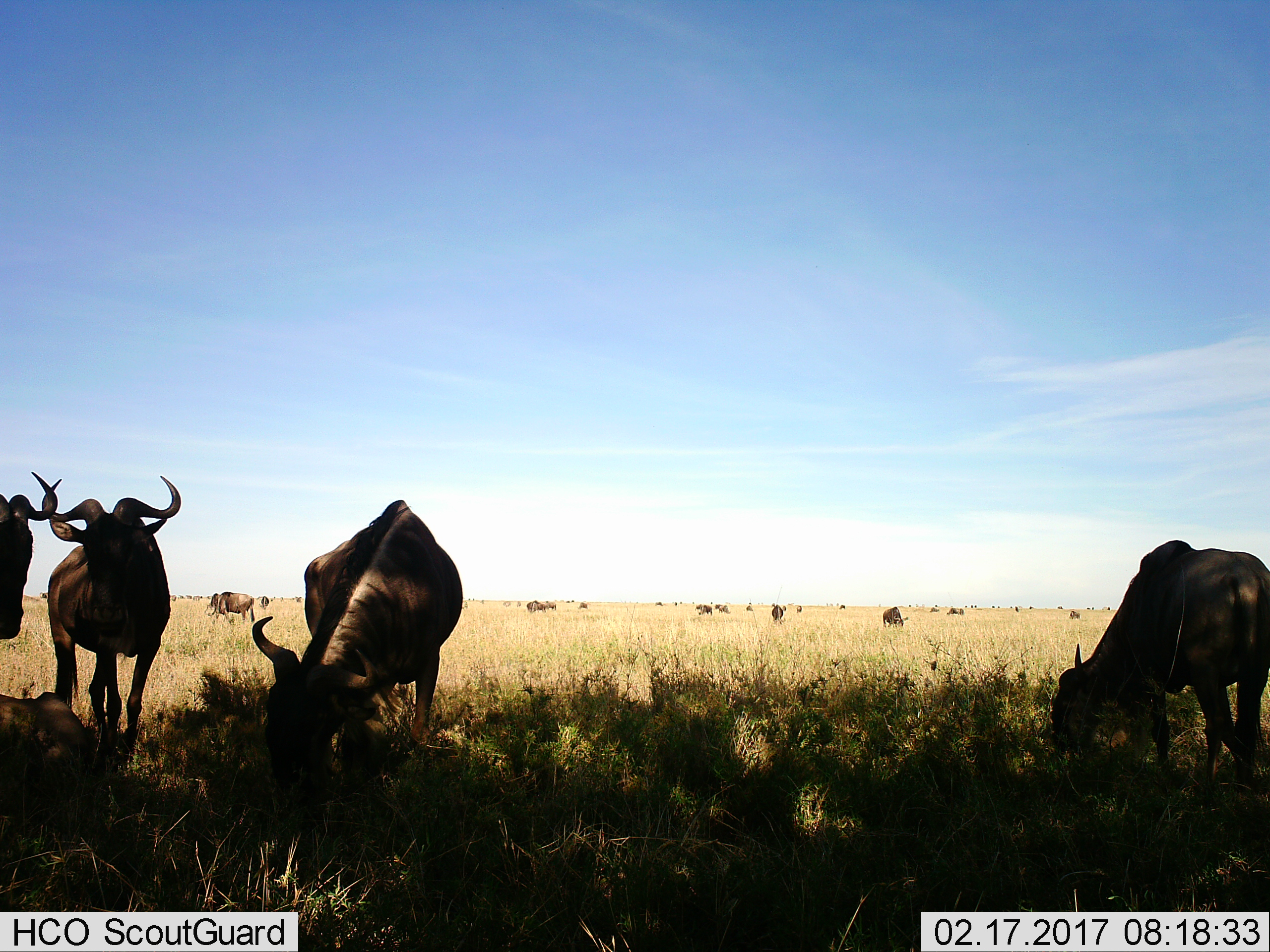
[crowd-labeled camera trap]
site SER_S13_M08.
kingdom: Animalia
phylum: Chordata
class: Mammalia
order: Artiodactyla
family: Bovidae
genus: Connochaetes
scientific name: Connochaetes taurinus taurinus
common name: blue wildebeest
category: wildebeestblue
Wildebeestblue (blue wildebeest) (Connochaetes taurinus taurinus), count 11-50. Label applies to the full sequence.